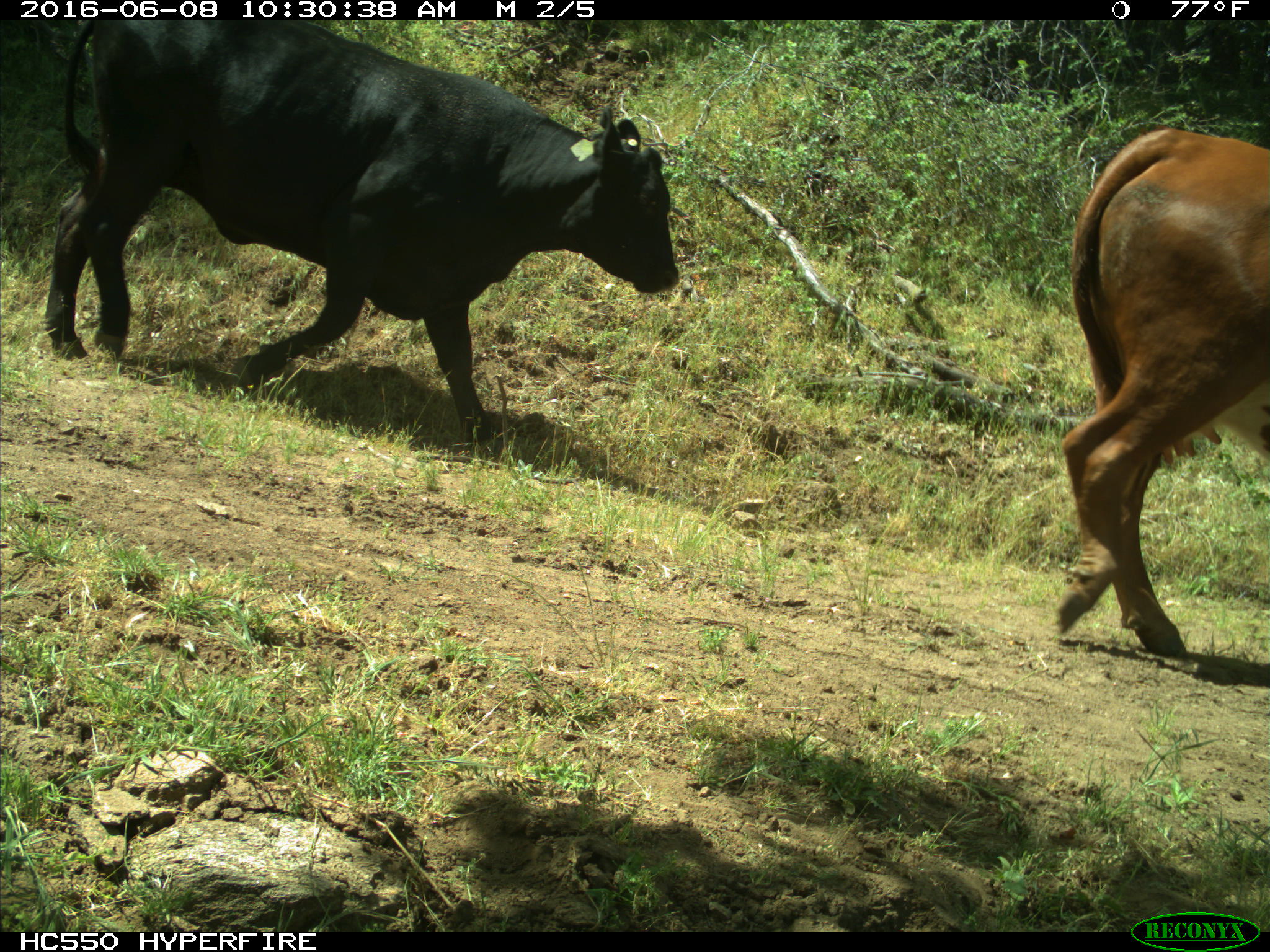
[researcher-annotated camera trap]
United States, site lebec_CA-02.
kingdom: Animalia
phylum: Chordata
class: Mammalia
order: Artiodactyla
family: Bovidae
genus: Bos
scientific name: Bos taurus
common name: domestic cow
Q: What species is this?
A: Bos taurus (domestic cow).